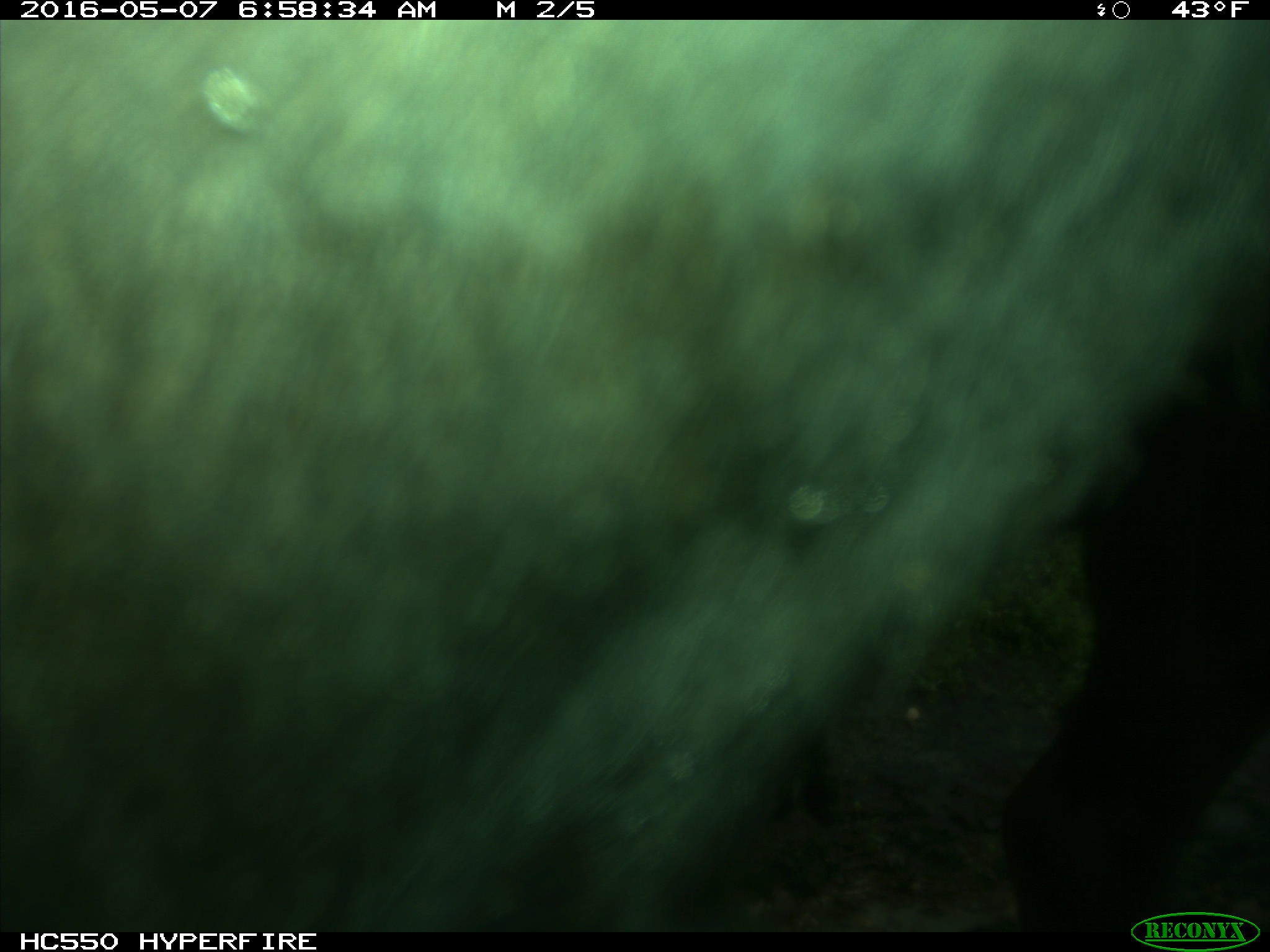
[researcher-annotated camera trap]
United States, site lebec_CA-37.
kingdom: Animalia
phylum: Chordata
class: Mammalia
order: Artiodactyla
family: Bovidae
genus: Bos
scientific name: Bos taurus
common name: domestic cow